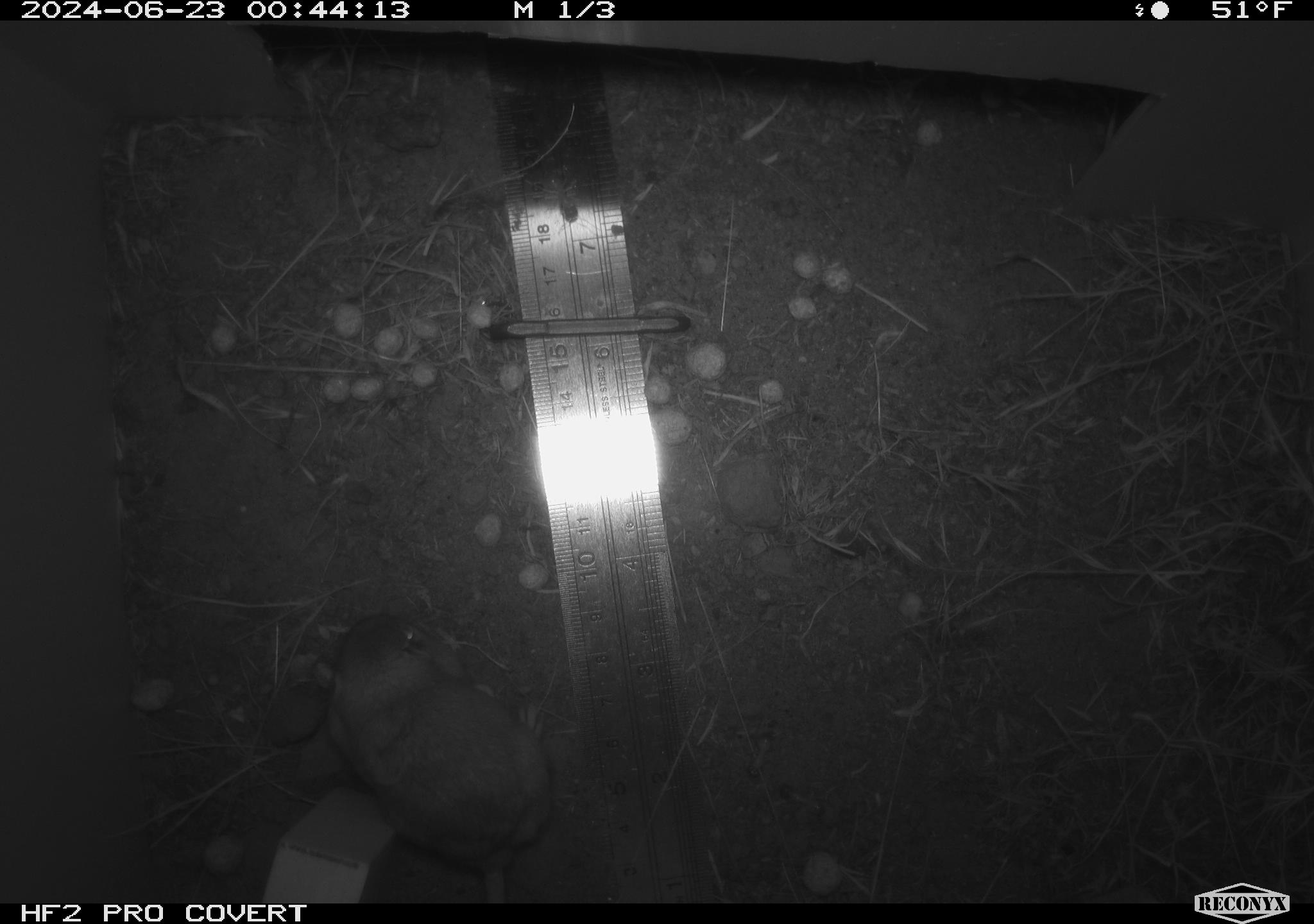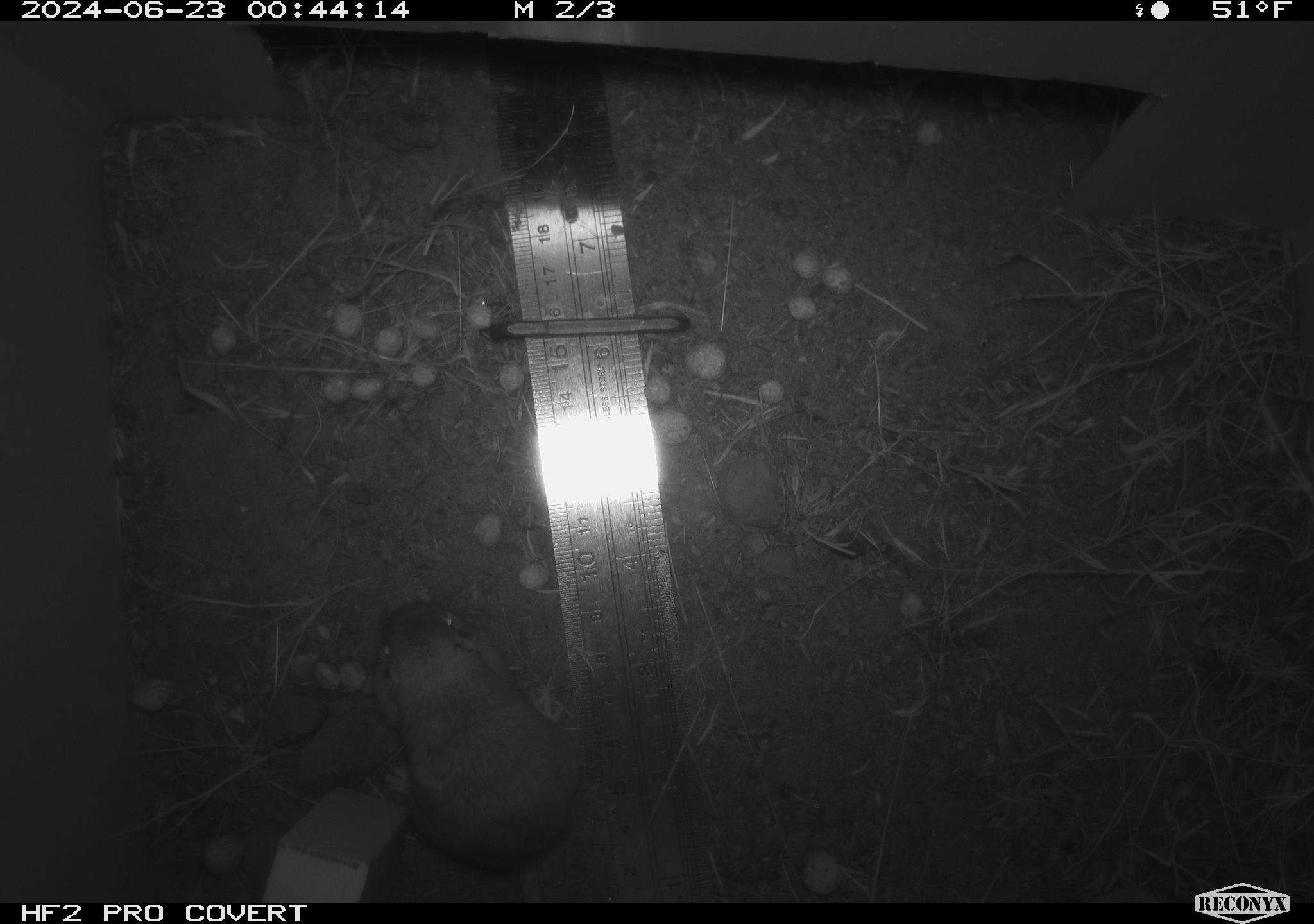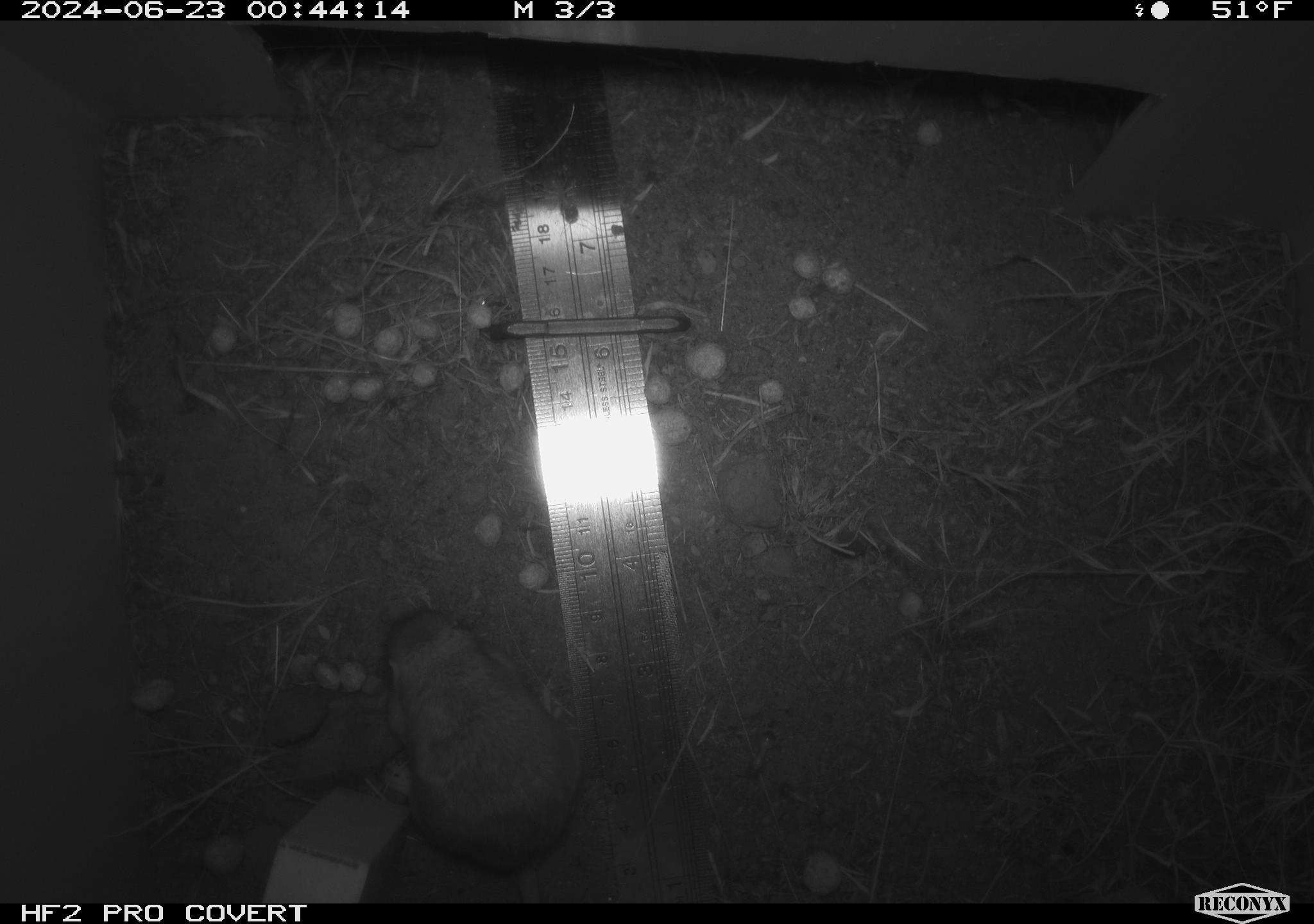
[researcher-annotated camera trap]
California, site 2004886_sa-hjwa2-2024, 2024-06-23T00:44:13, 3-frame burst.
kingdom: Animalia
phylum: Chordata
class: Mammalia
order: Rodentia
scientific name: Rodentia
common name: rodent